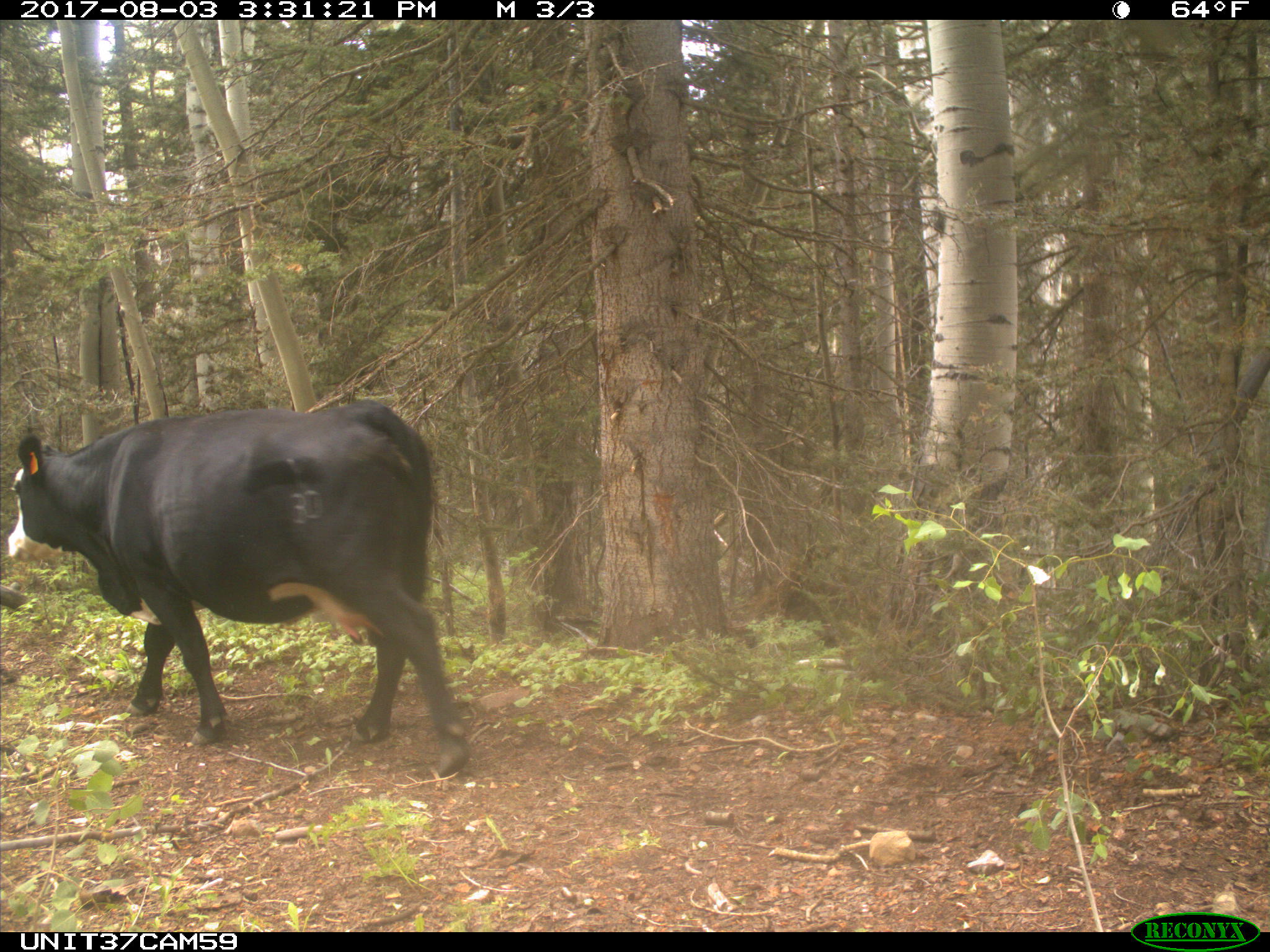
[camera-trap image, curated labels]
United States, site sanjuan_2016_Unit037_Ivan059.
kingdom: Animalia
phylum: Chordata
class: Mammalia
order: Artiodactyla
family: Bovidae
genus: Bos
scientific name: Bos taurus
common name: domestic cow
Bos taurus (domestic cow).